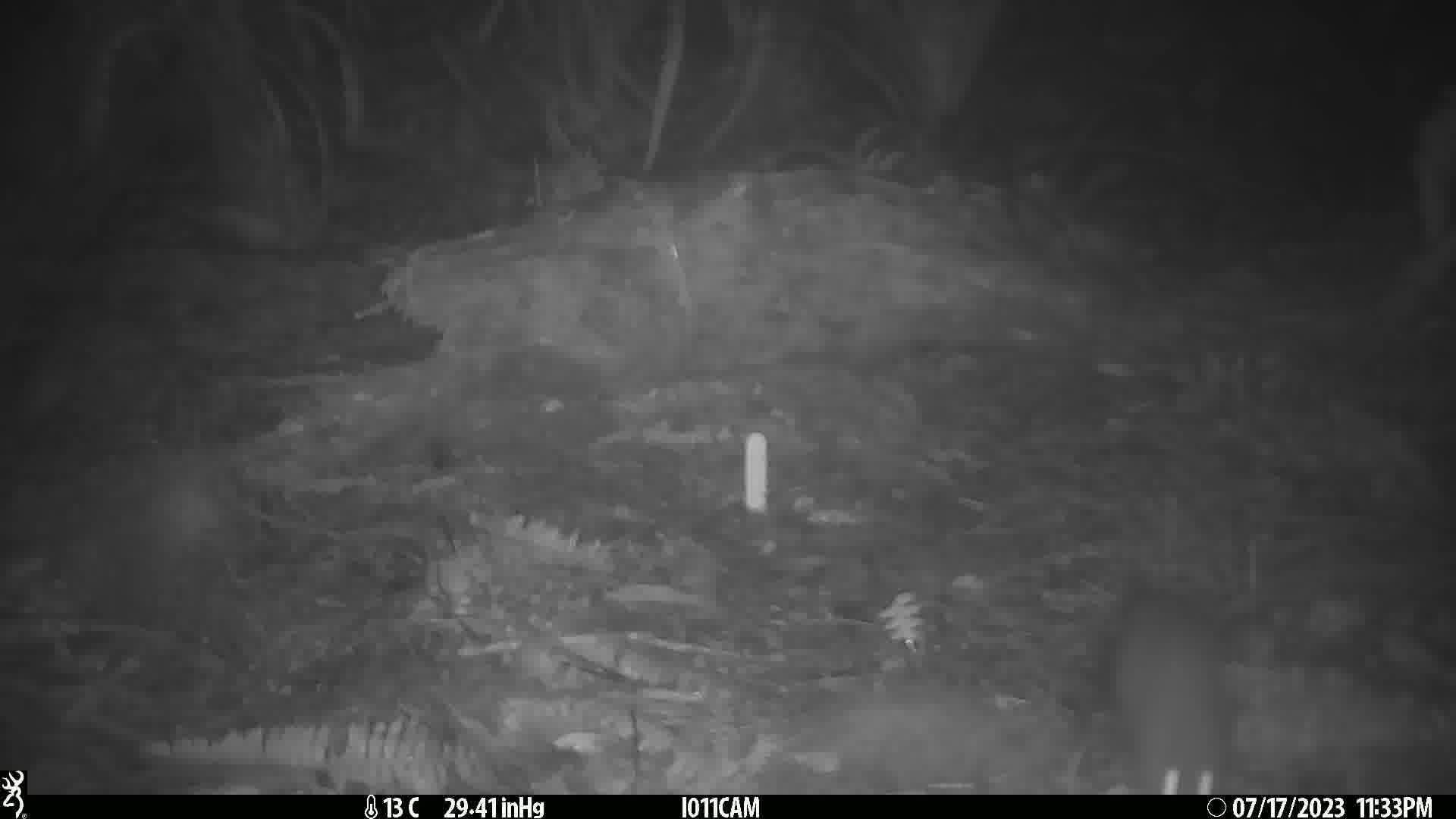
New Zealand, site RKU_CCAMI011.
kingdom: Animalia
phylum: Chordata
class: Mammalia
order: Rodentia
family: Muridae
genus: Rattus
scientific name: Rattus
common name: rat